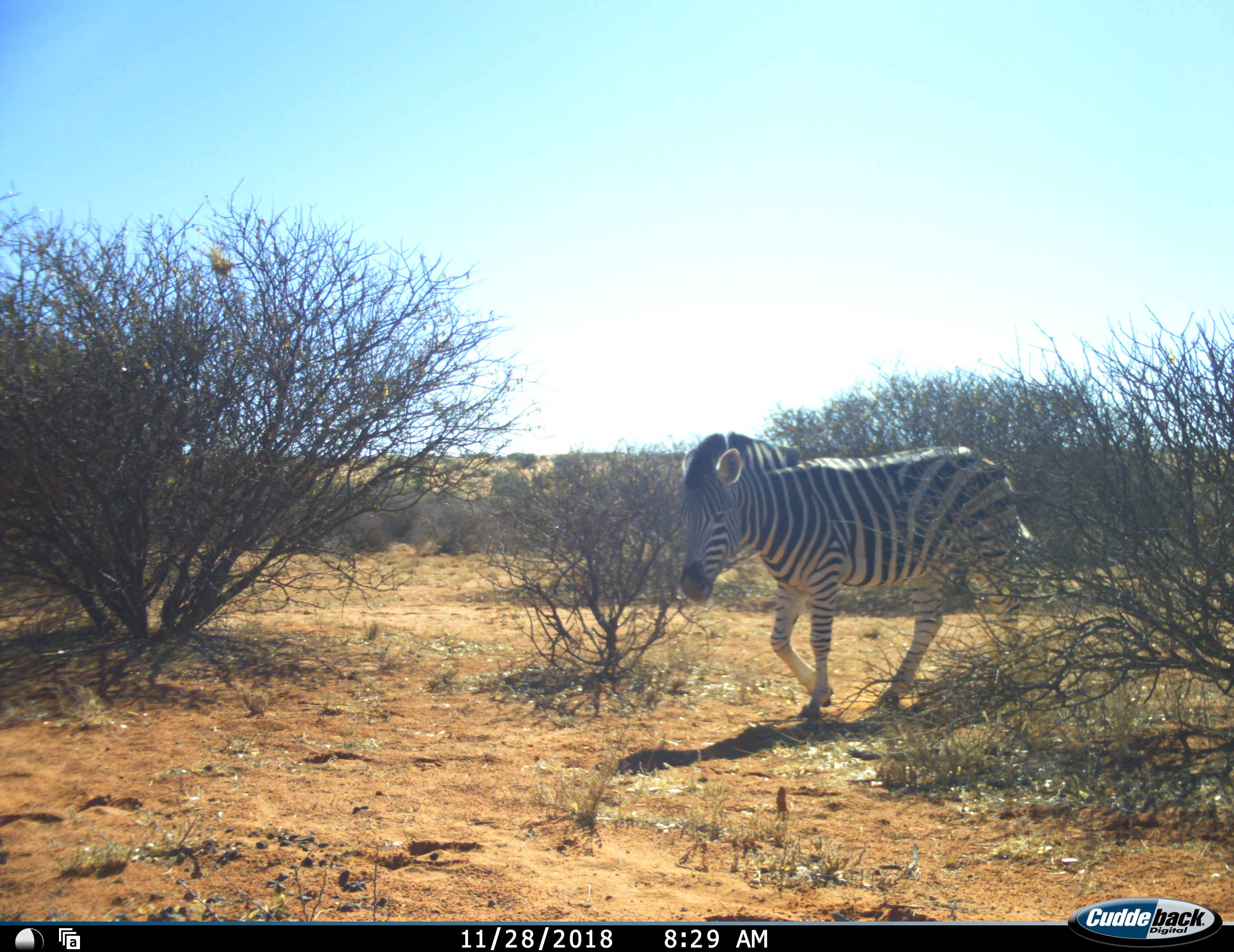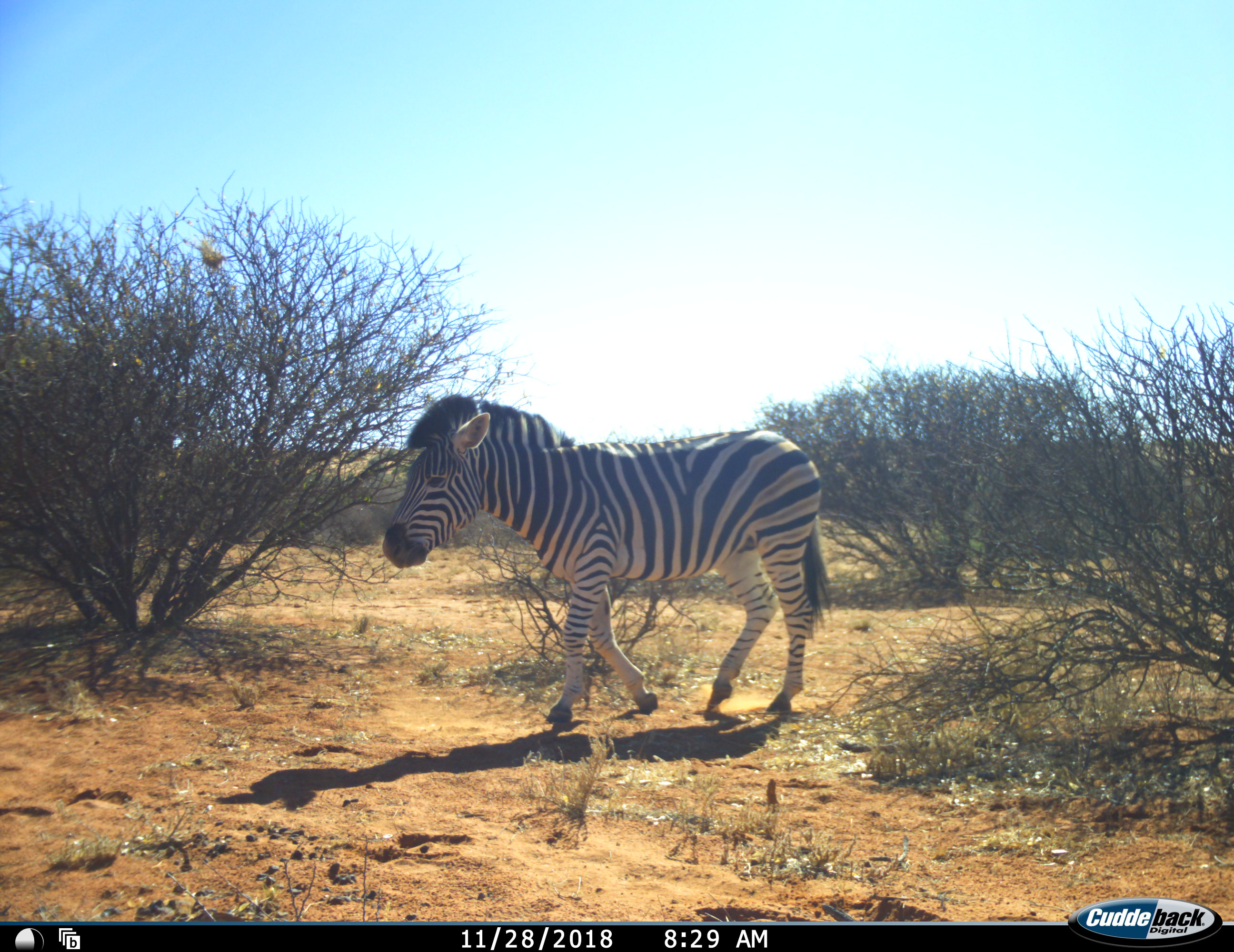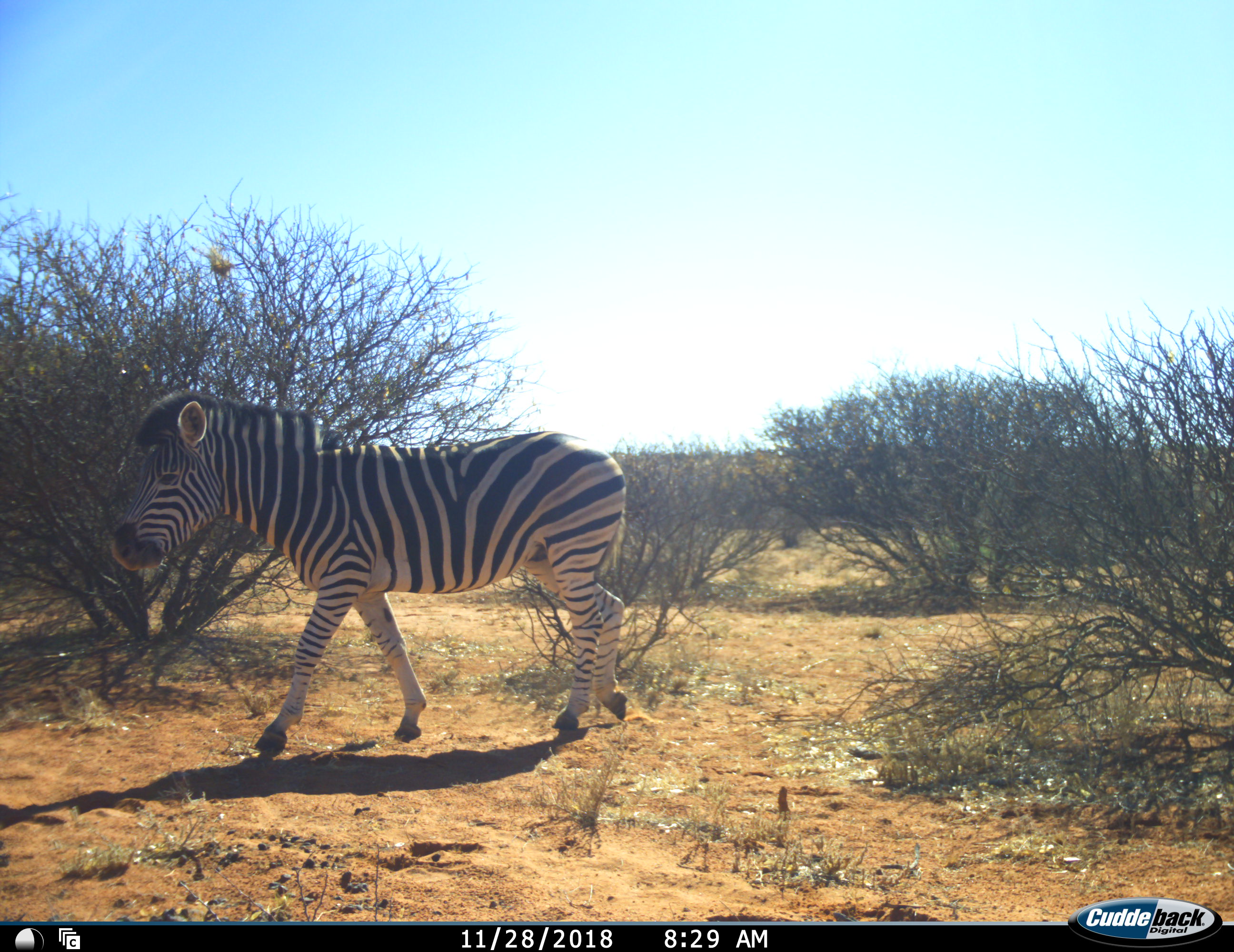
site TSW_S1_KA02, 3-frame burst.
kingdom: Animalia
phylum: Chordata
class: Mammalia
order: Perissodactyla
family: Equidae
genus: Equus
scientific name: Equus quagga burchellii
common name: burchell's zebra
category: zebraburchells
Zebraburchells (burchell's zebra) (Equus quagga burchellii), count 1. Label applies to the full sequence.